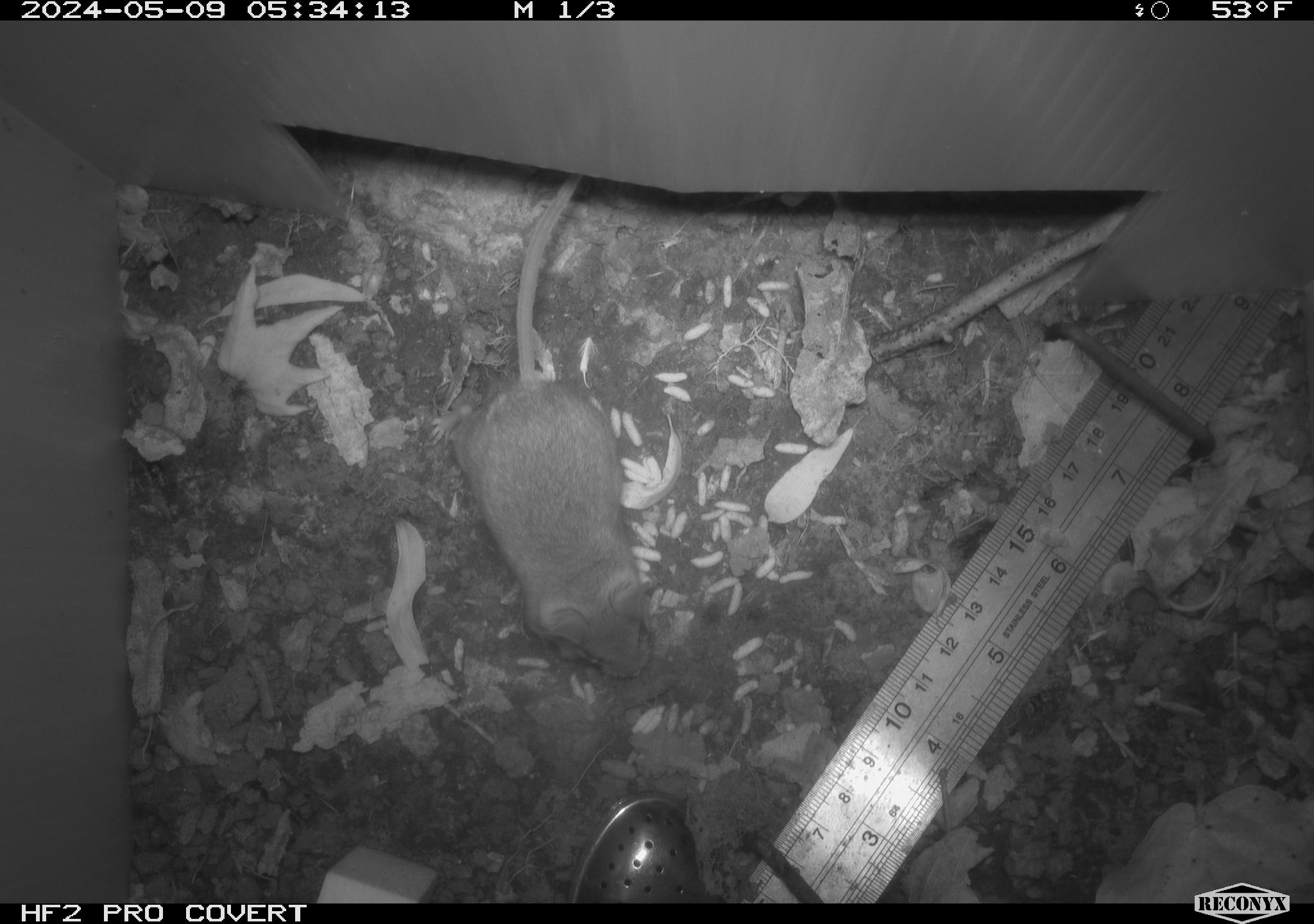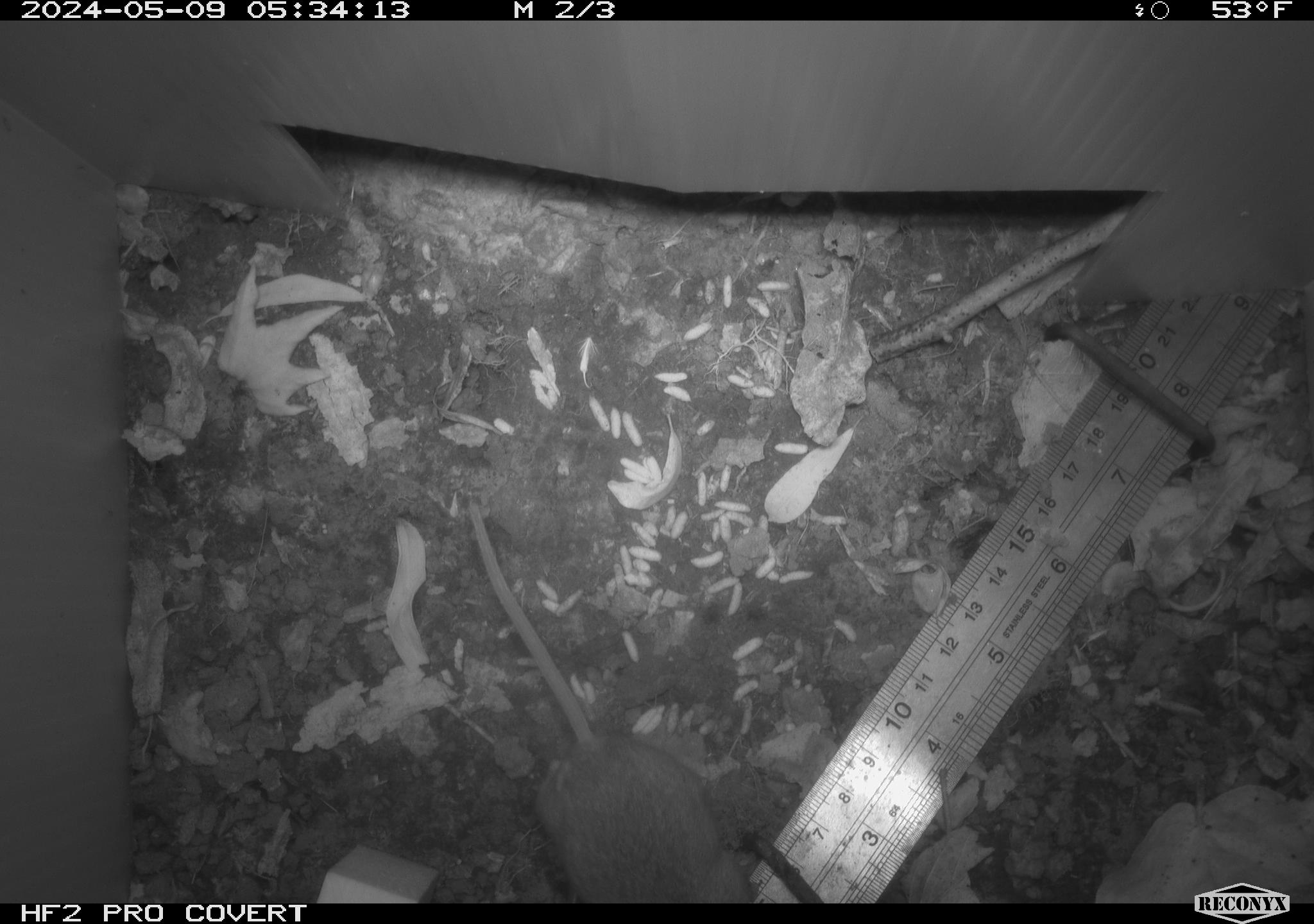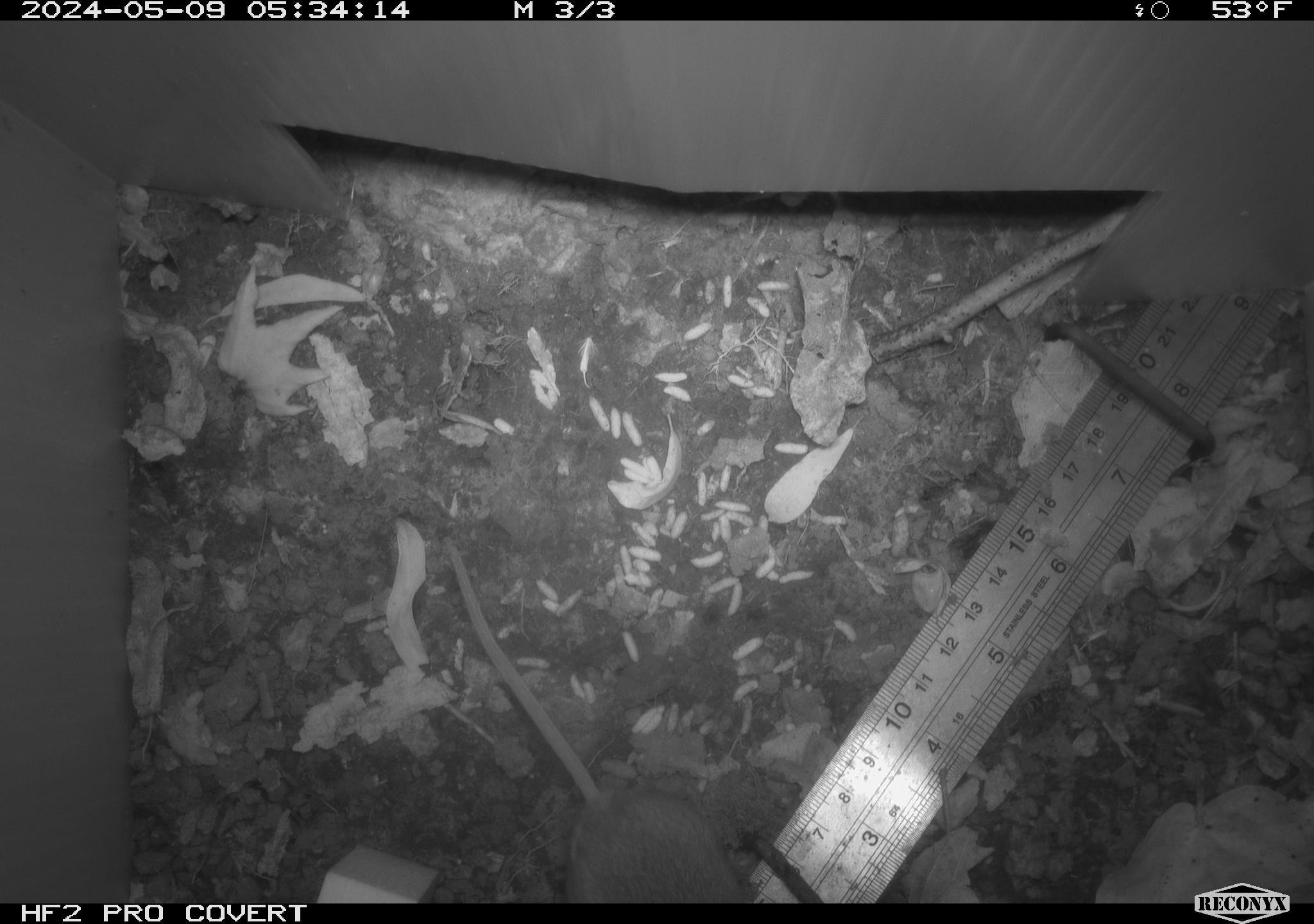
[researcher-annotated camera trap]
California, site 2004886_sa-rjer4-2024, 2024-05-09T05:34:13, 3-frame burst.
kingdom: Animalia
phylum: Chordata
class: Mammalia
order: Rodentia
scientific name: Rodentia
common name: mouse species